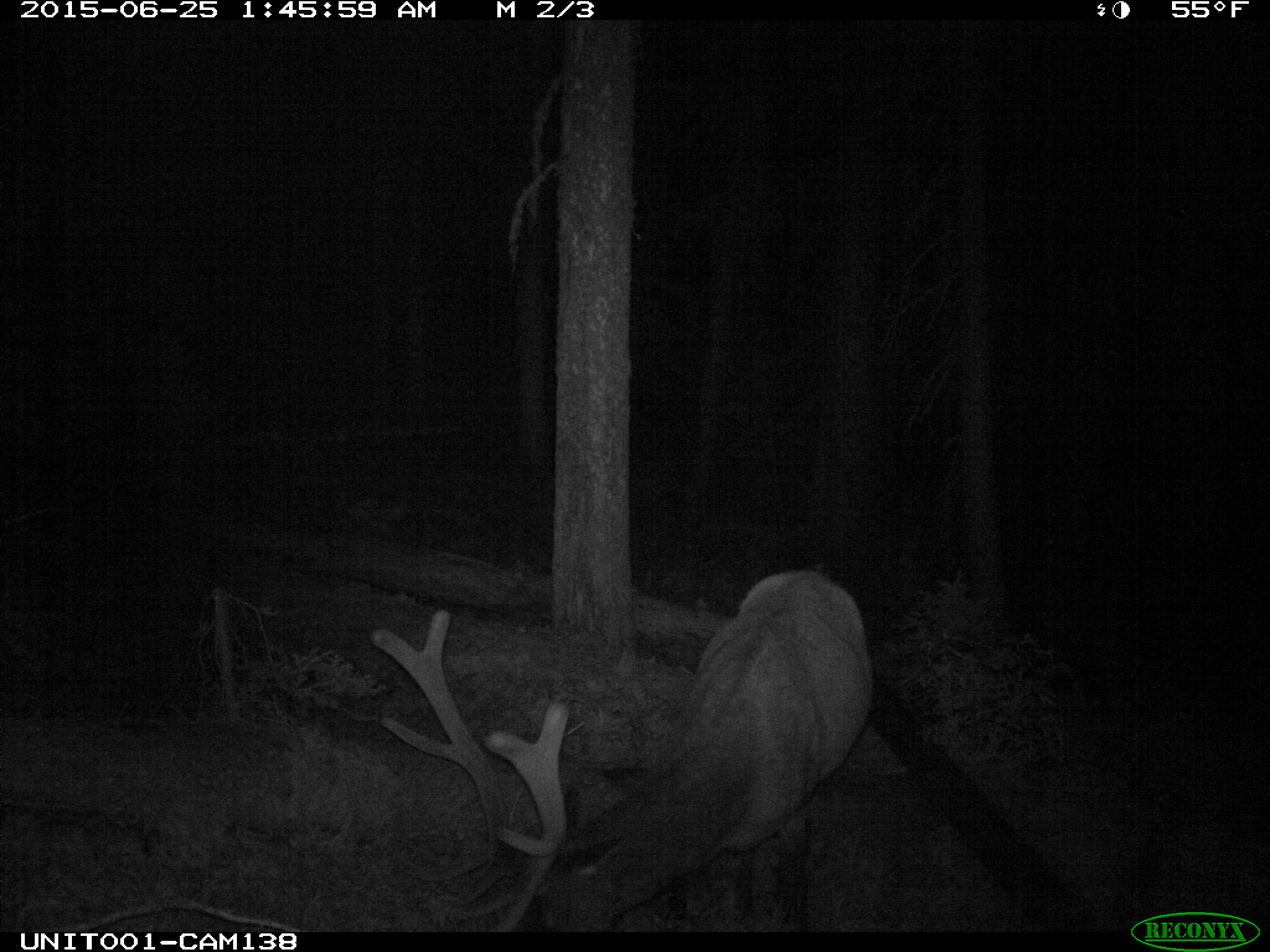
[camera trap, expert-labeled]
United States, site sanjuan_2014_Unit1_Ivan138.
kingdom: Animalia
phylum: Chordata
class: Mammalia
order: Artiodactyla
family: Cervidae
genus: Cervus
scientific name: Cervus elaphus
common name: red deer